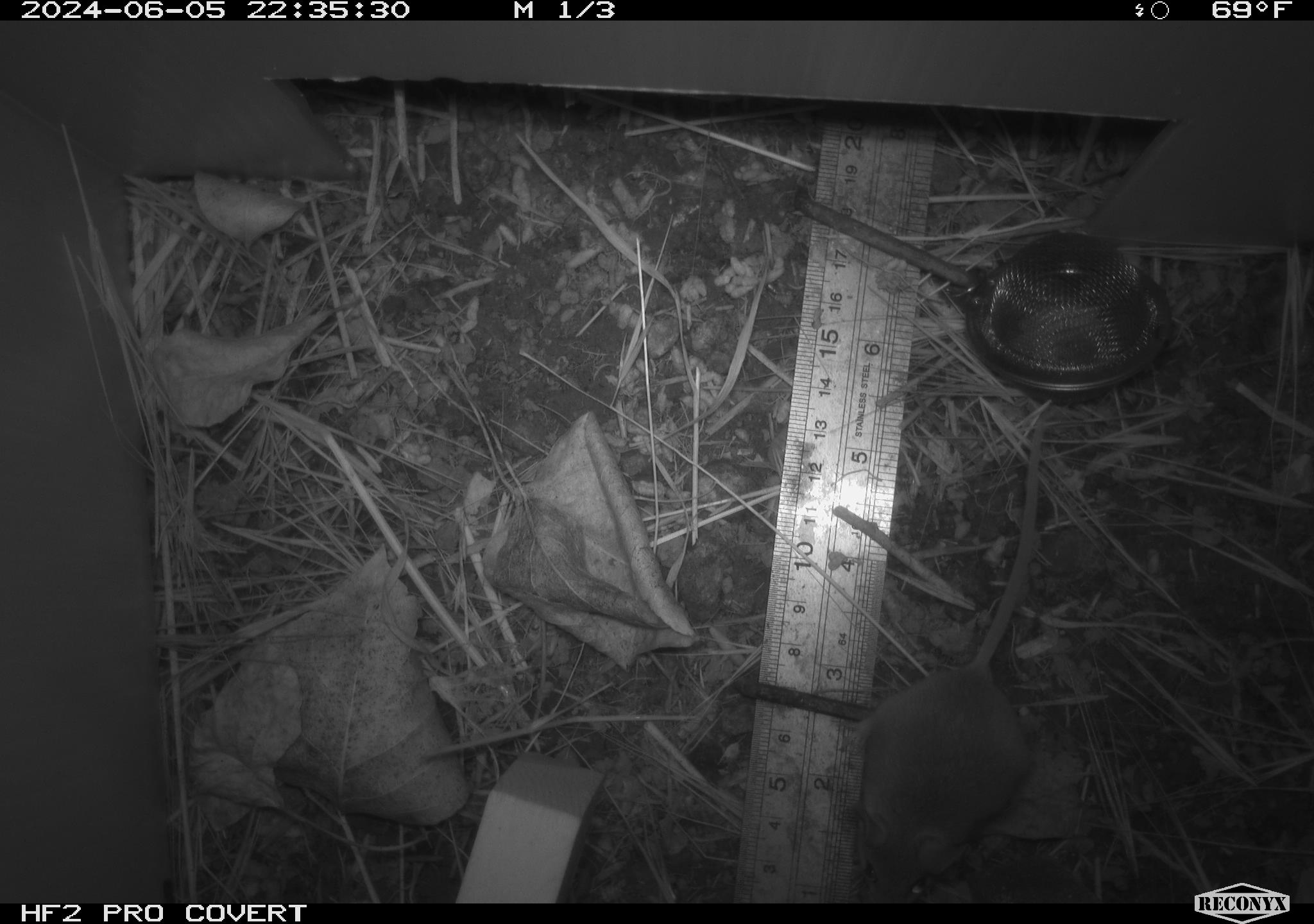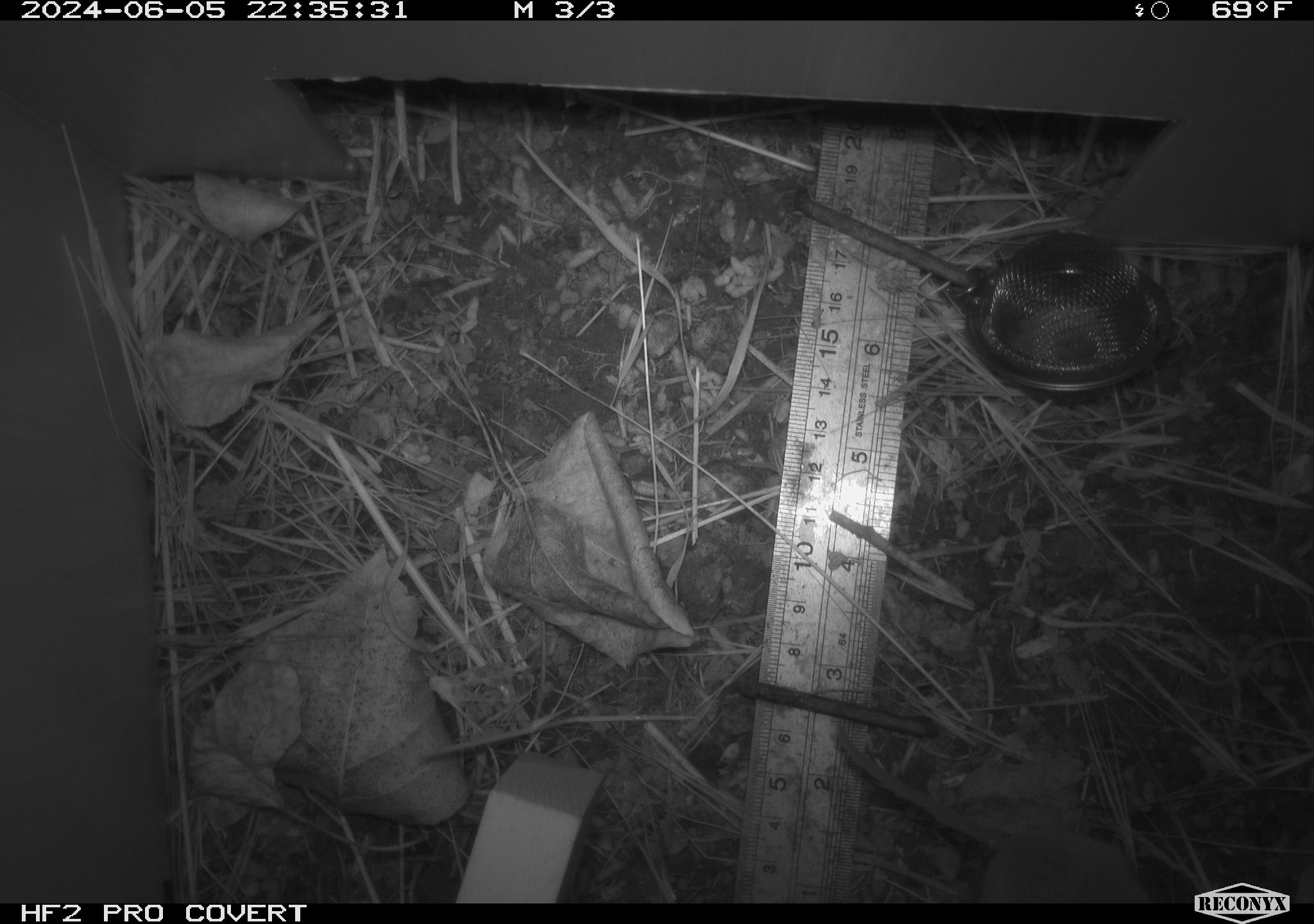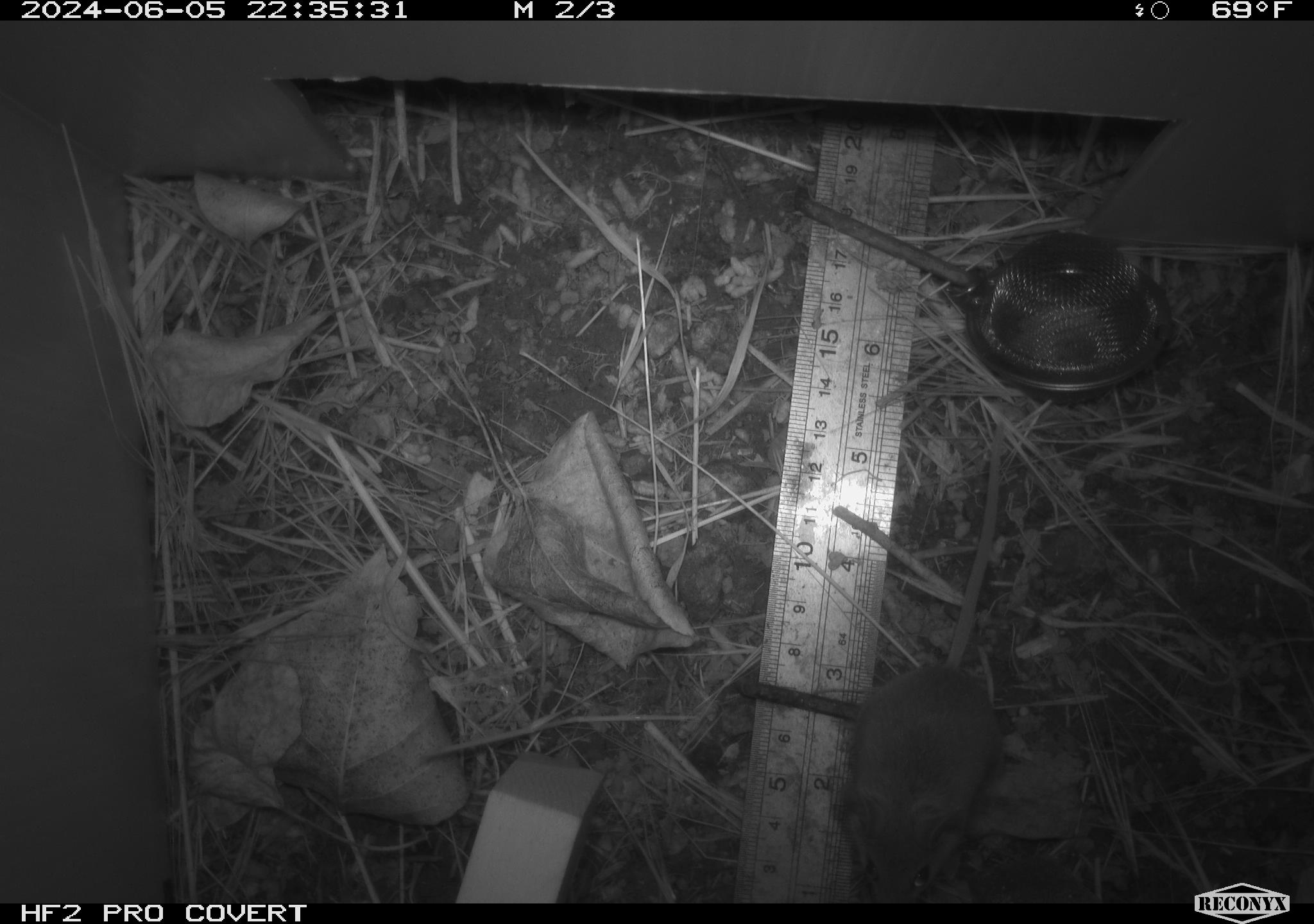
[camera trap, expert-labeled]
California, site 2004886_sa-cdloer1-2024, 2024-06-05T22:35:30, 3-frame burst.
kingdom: Animalia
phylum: Chordata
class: Mammalia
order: Rodentia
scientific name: Rodentia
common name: mouse species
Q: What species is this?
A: Mouse species (Rodentia).